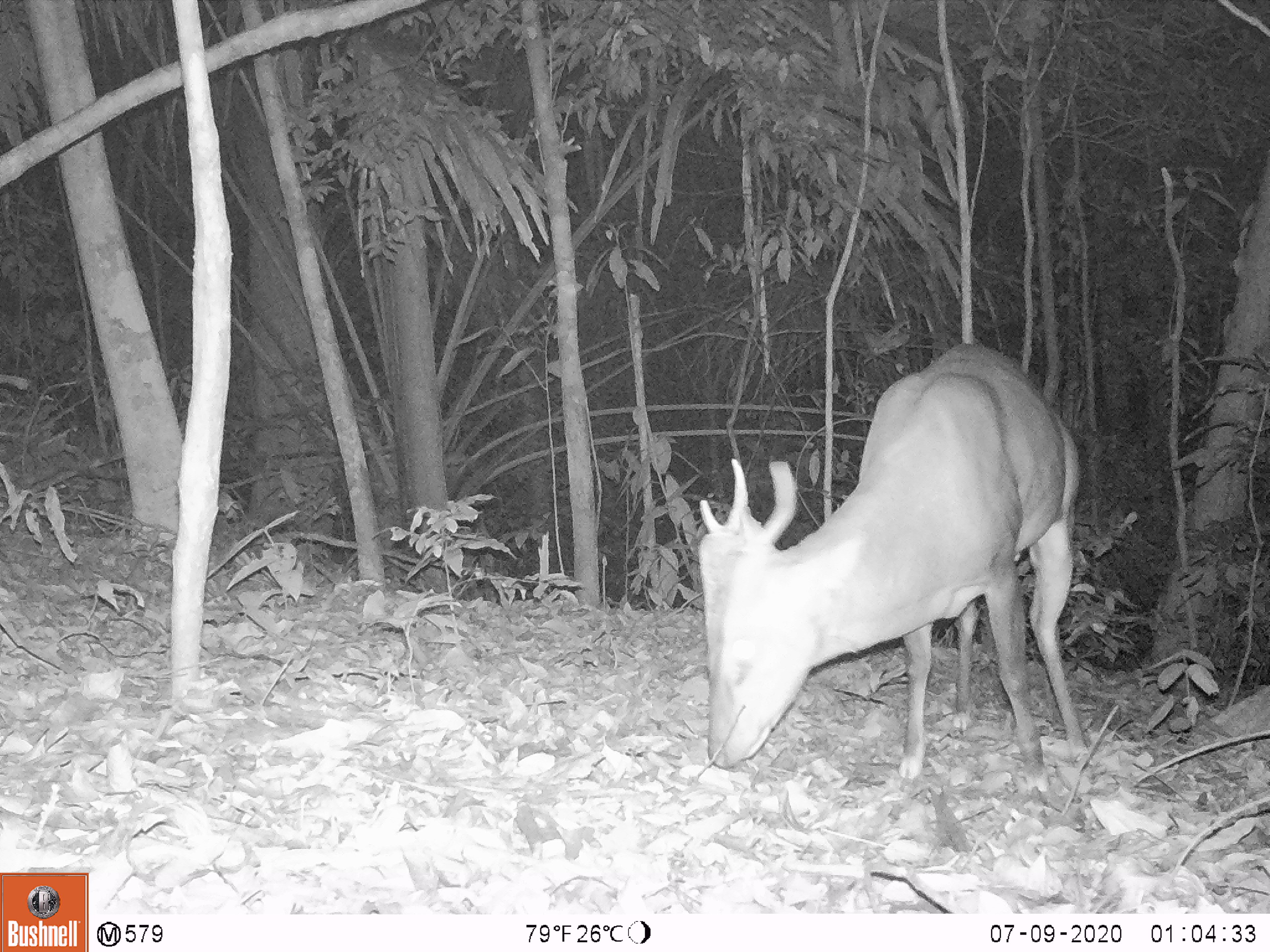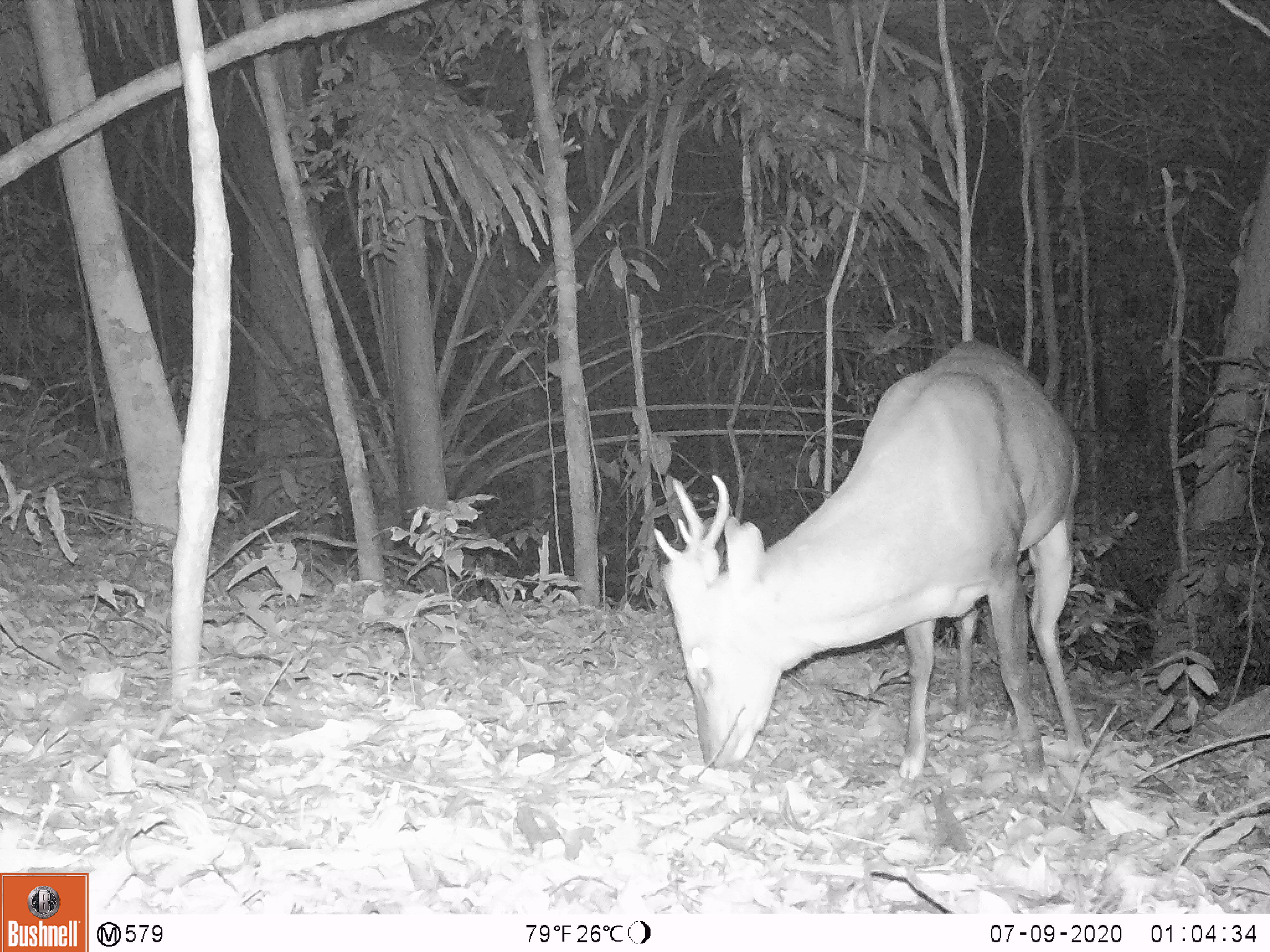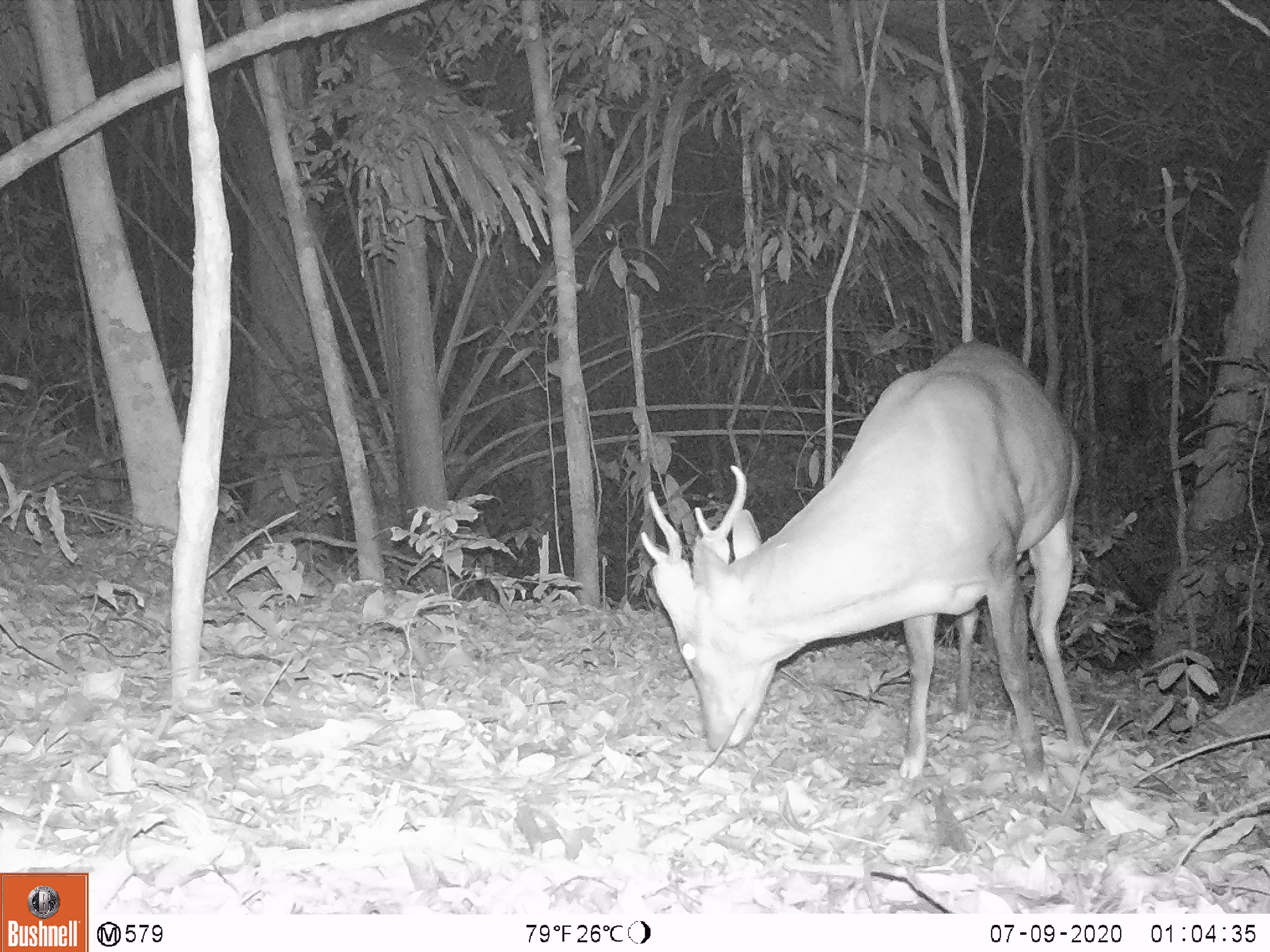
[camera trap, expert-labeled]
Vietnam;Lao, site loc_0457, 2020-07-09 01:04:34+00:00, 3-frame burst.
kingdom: Animalia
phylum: Chordata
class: Mammalia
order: Artiodactyla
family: Cervidae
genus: Muntiacus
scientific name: Muntiacus vuquangensis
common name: large-antlered muntjac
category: large antlered muntjac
Large antlered muntjac (large-antlered muntjac) (Muntiacus vuquangensis). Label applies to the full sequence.